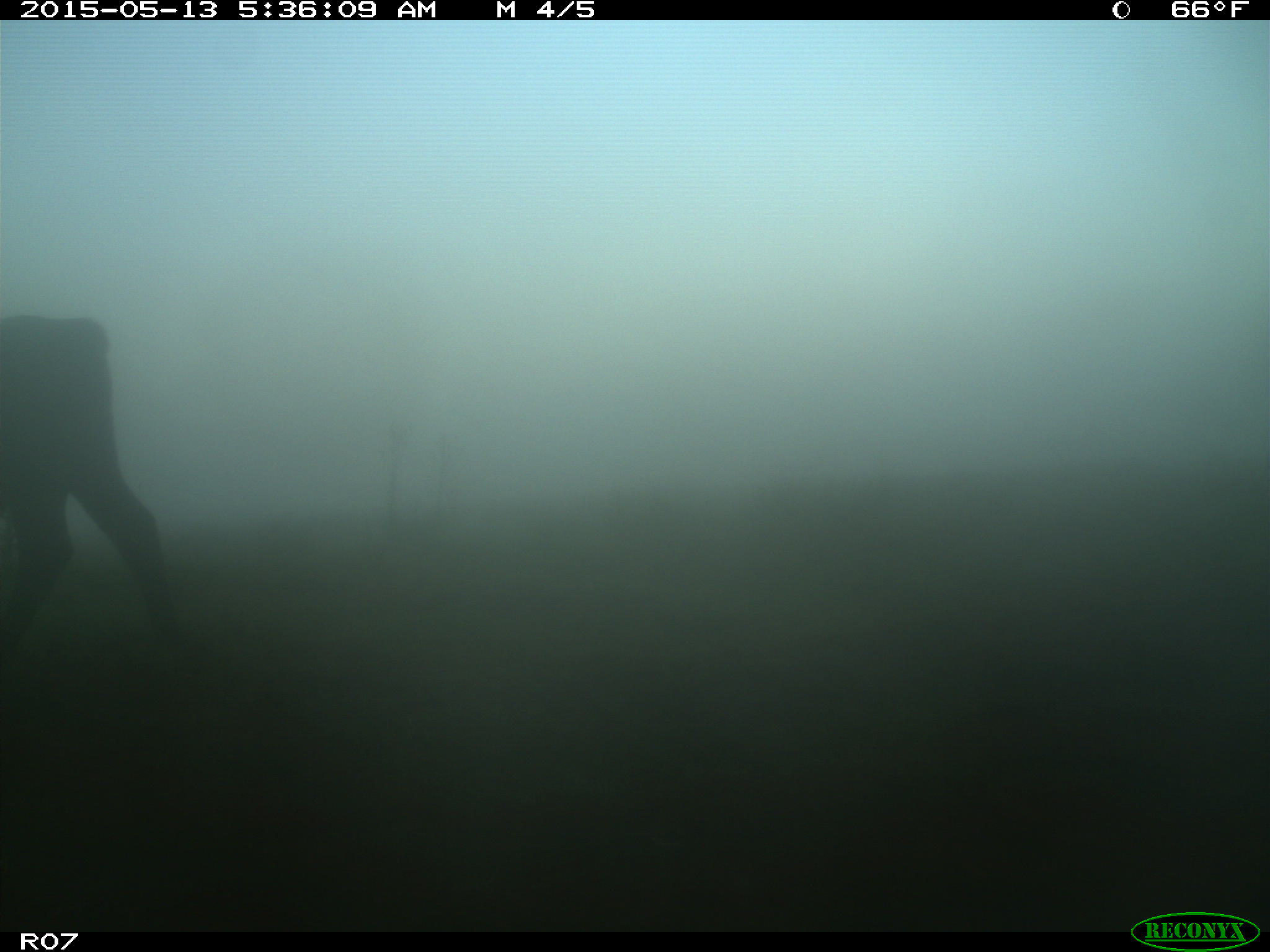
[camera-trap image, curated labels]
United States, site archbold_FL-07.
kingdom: Animalia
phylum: Chordata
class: Mammalia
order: Artiodactyla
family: Bovidae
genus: Bos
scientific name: Bos taurus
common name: domestic cow